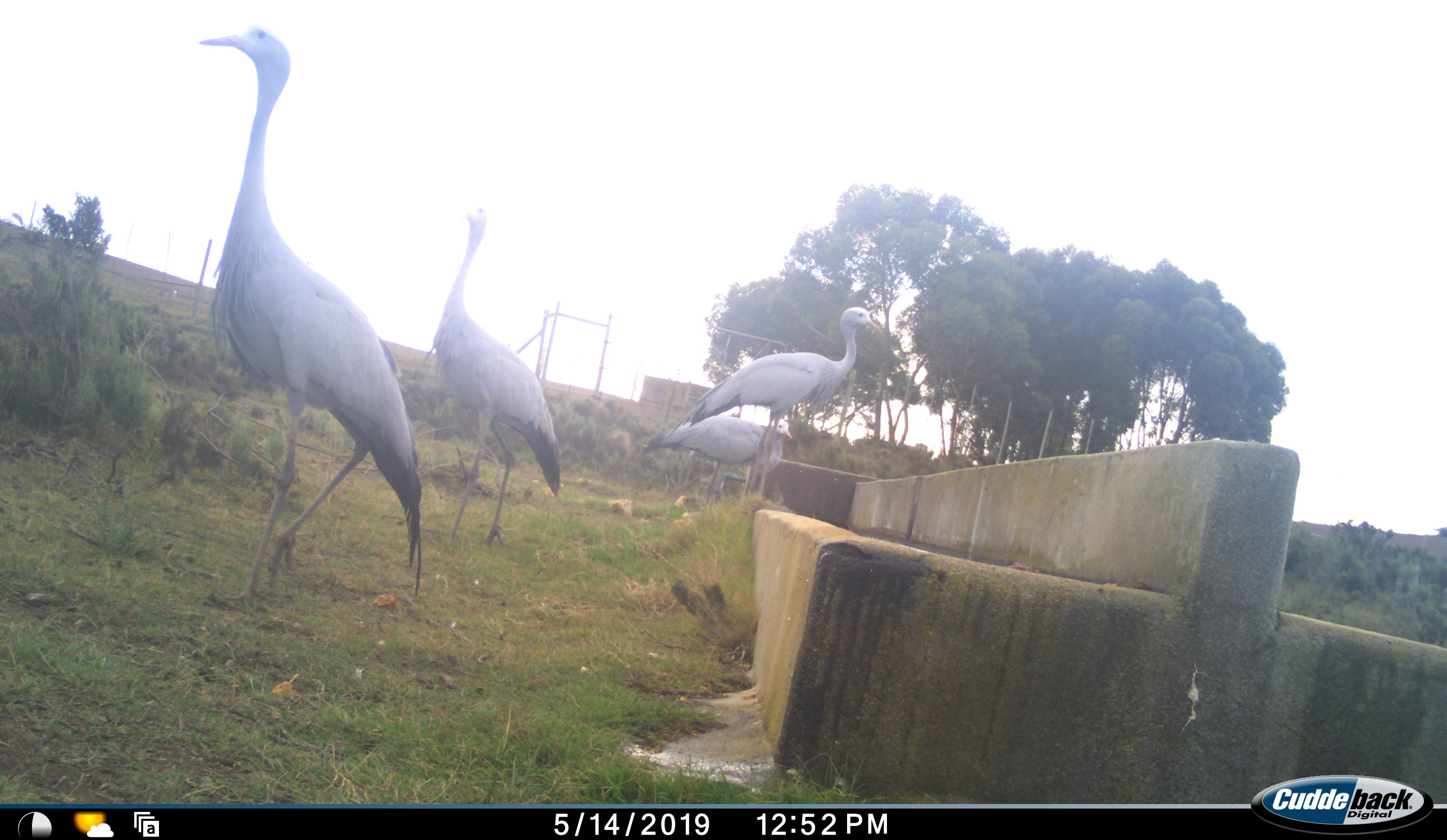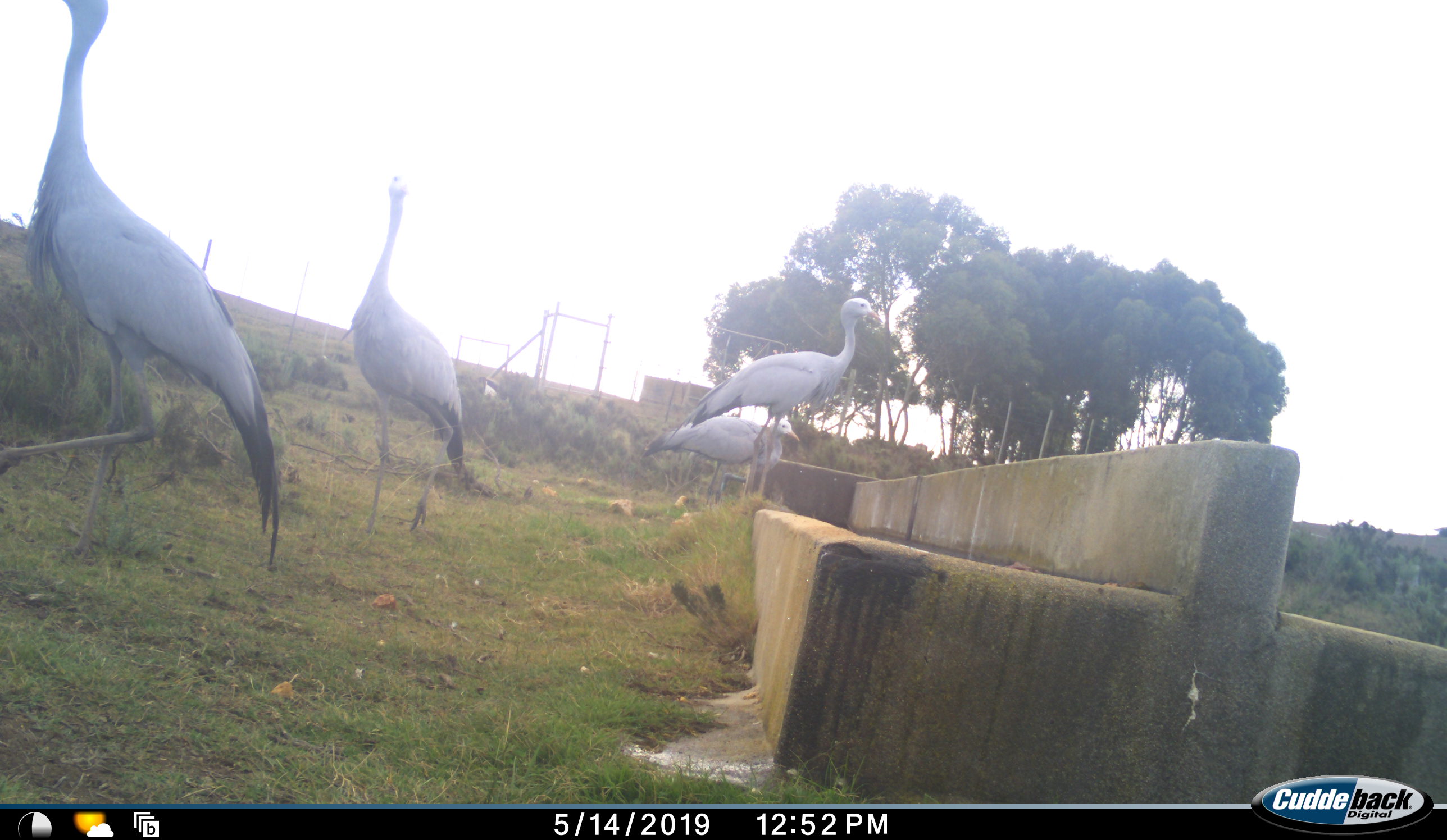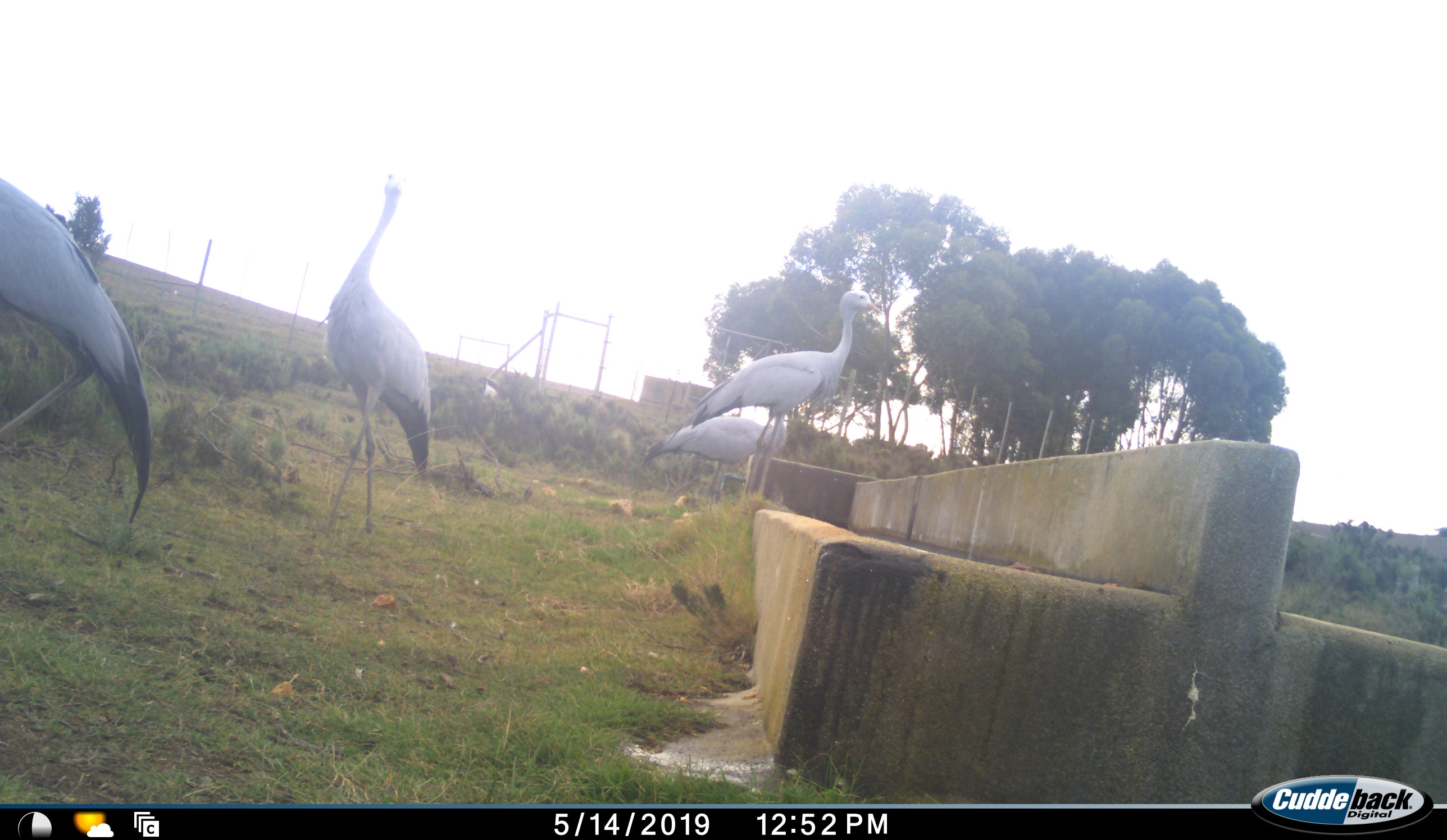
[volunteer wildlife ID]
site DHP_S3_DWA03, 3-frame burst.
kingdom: Animalia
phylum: Chordata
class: Aves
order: Gruiformes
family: Gruidae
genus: Anthropoides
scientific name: Anthropoides paradiseus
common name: blue crane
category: craneblue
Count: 4.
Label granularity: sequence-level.